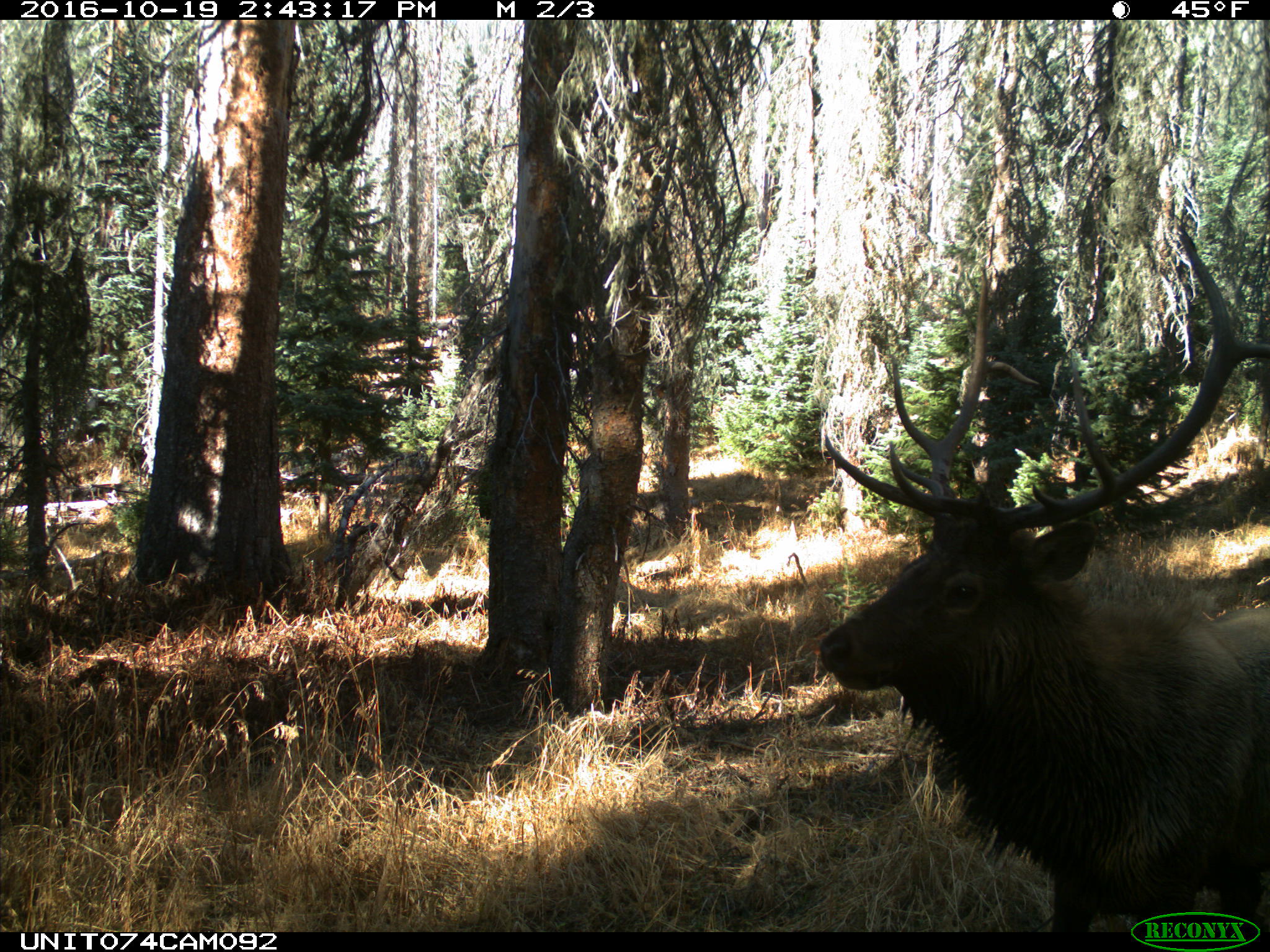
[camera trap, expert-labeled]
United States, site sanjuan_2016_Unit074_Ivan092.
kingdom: Animalia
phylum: Chordata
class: Mammalia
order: Artiodactyla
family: Cervidae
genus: Cervus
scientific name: Cervus elaphus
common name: red deer